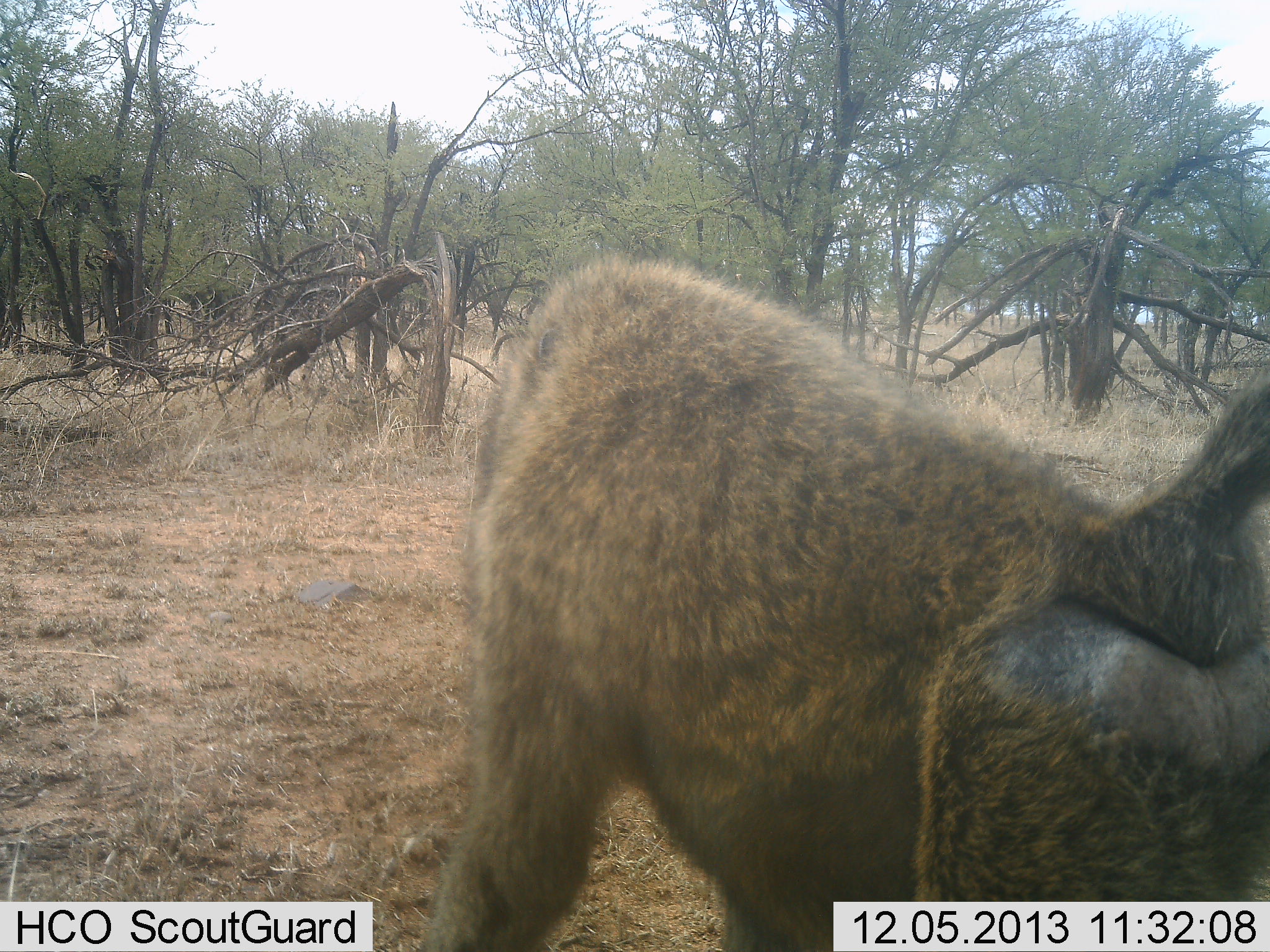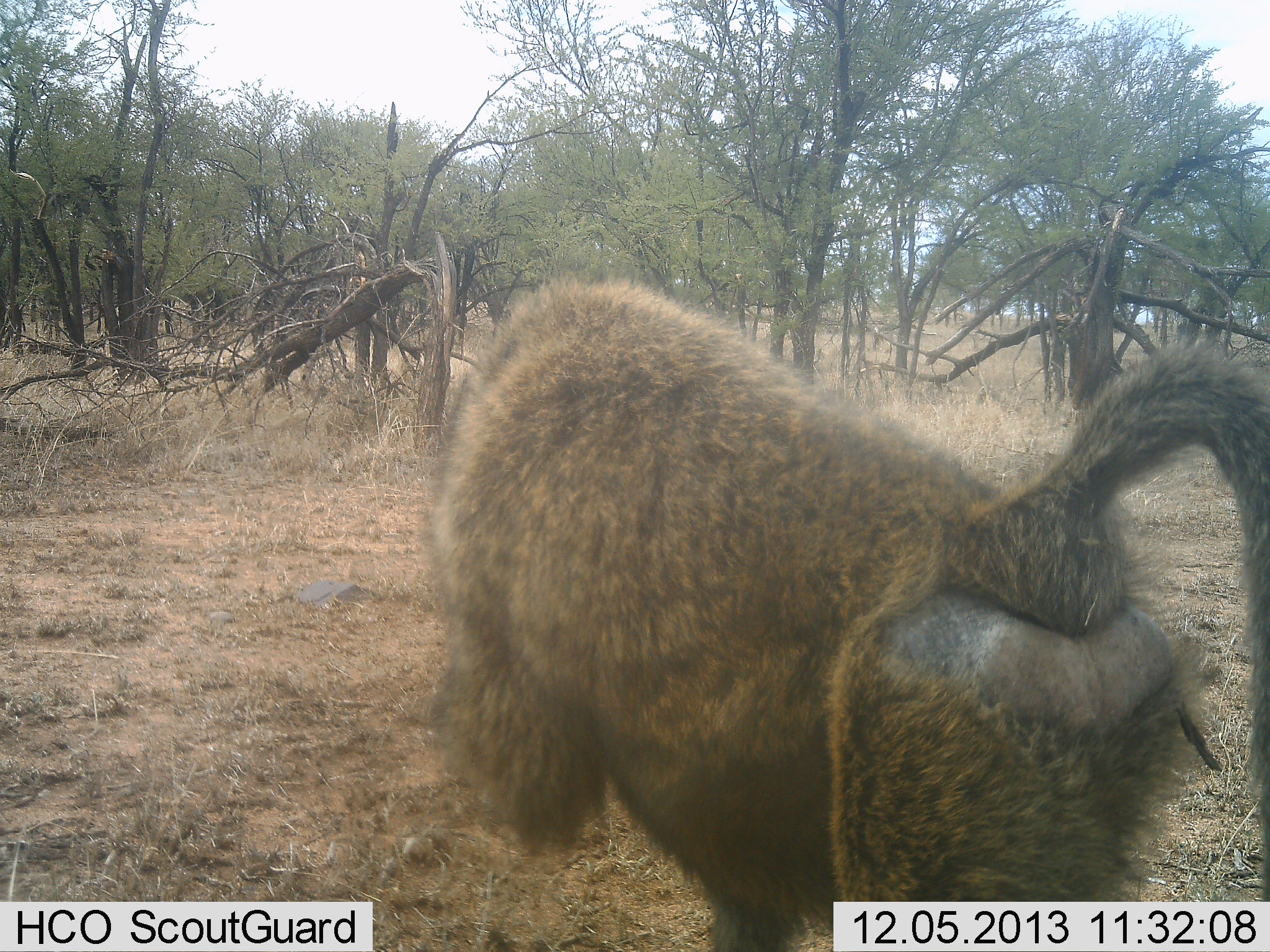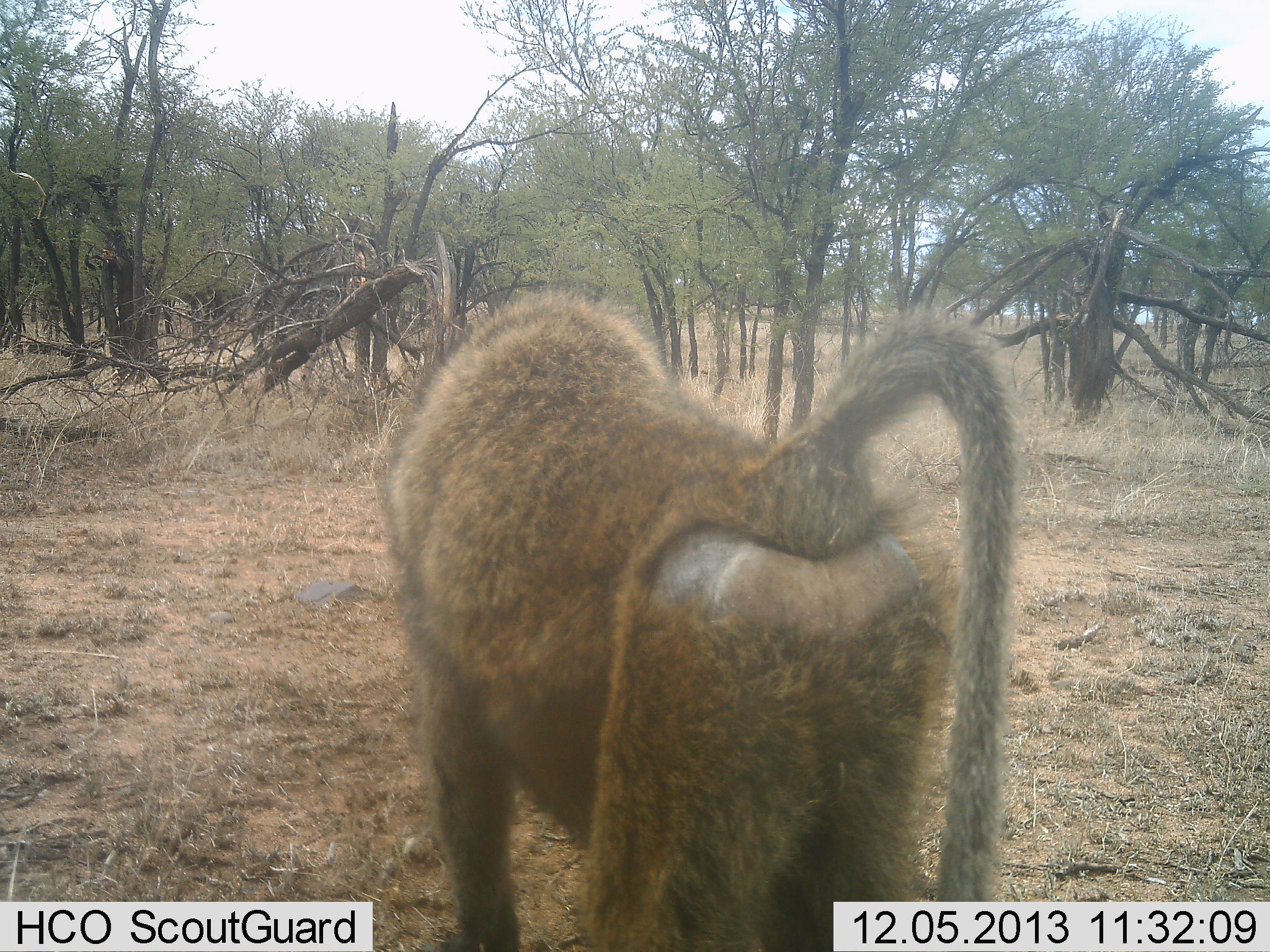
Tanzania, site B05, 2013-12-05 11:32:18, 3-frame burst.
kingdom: Animalia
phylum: Chordata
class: Mammalia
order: Primates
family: Cercopithecidae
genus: Papio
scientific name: Papio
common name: baboon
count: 1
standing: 0%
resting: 0%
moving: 100%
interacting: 0%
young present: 0%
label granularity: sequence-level